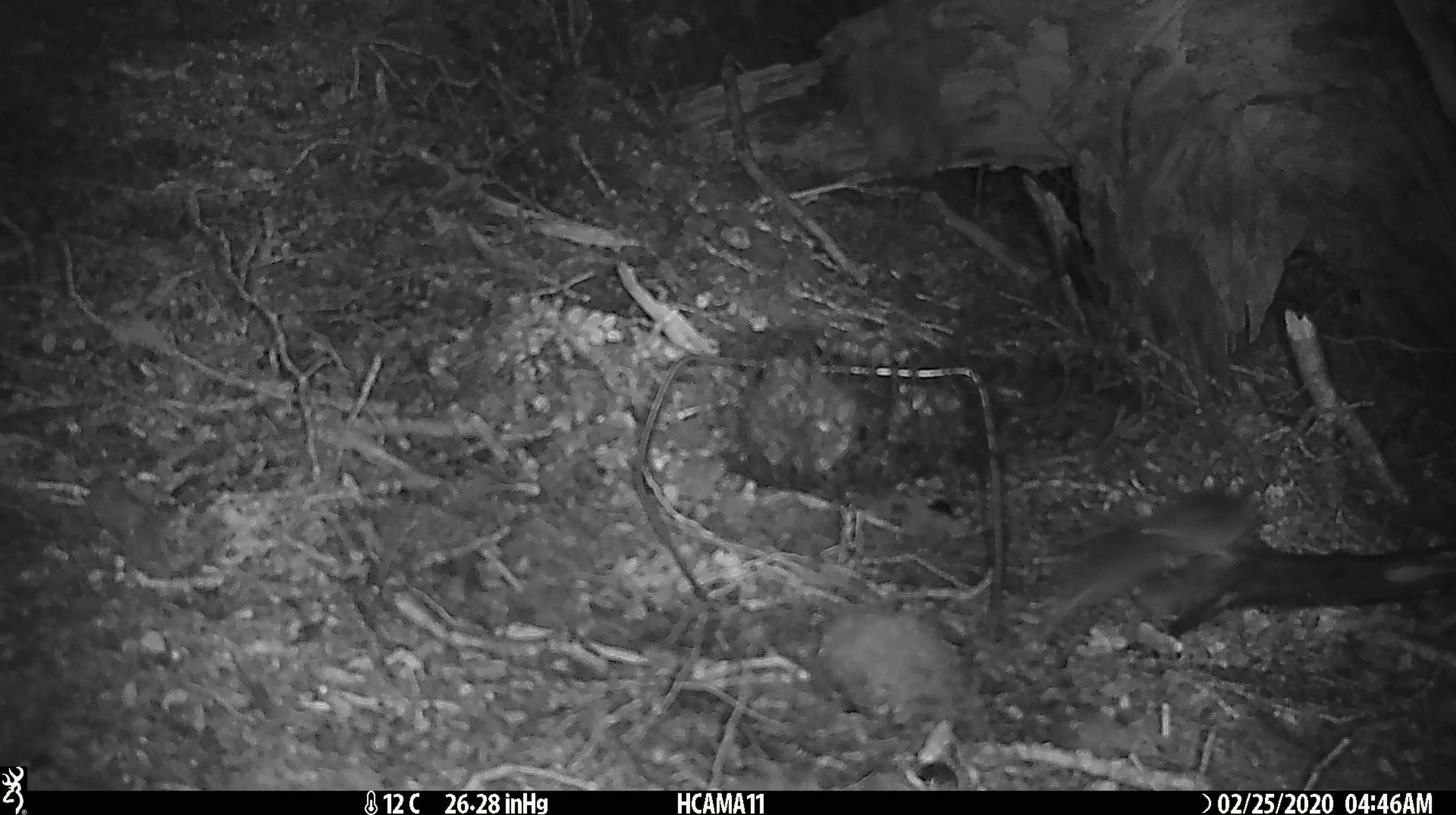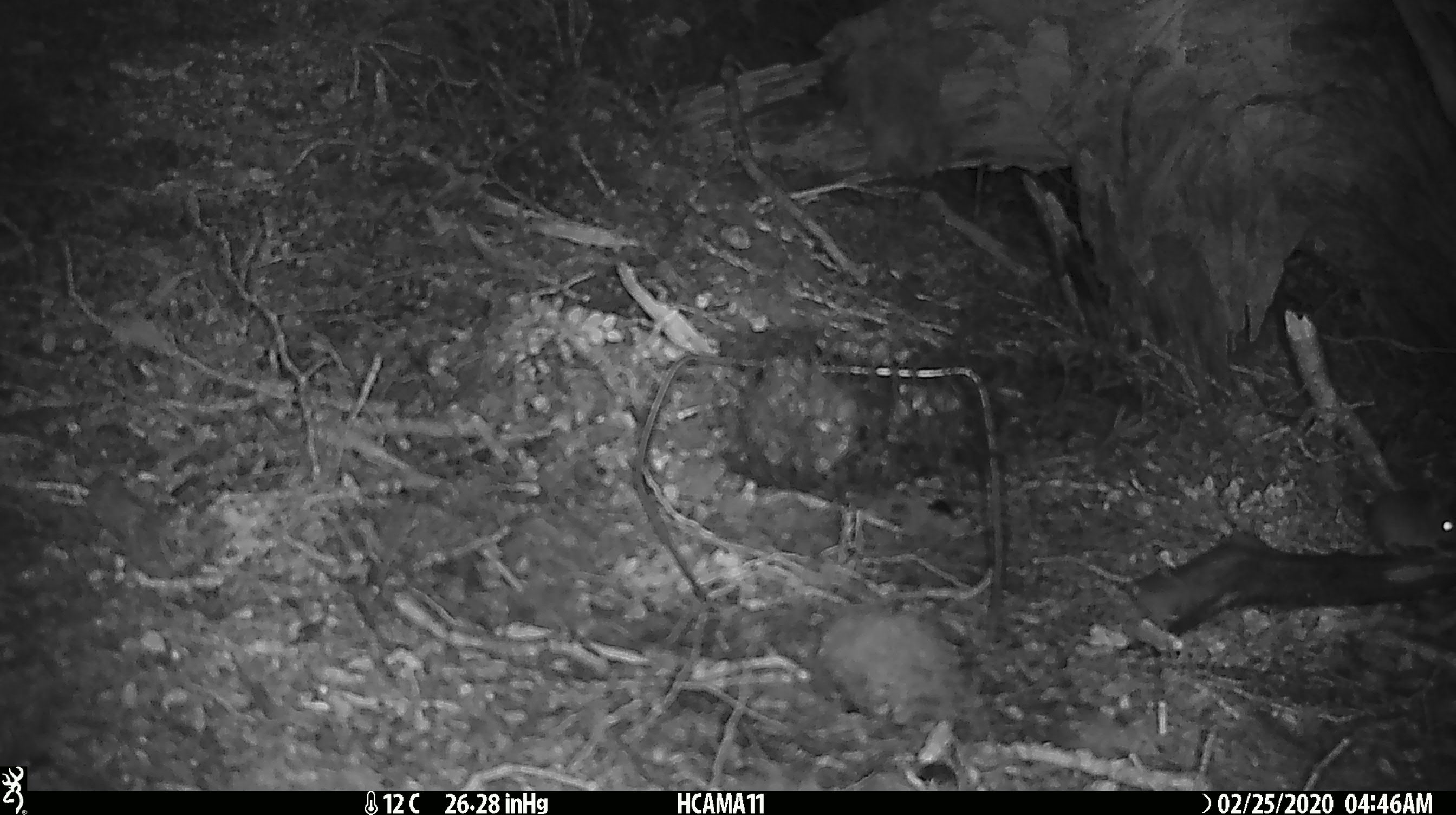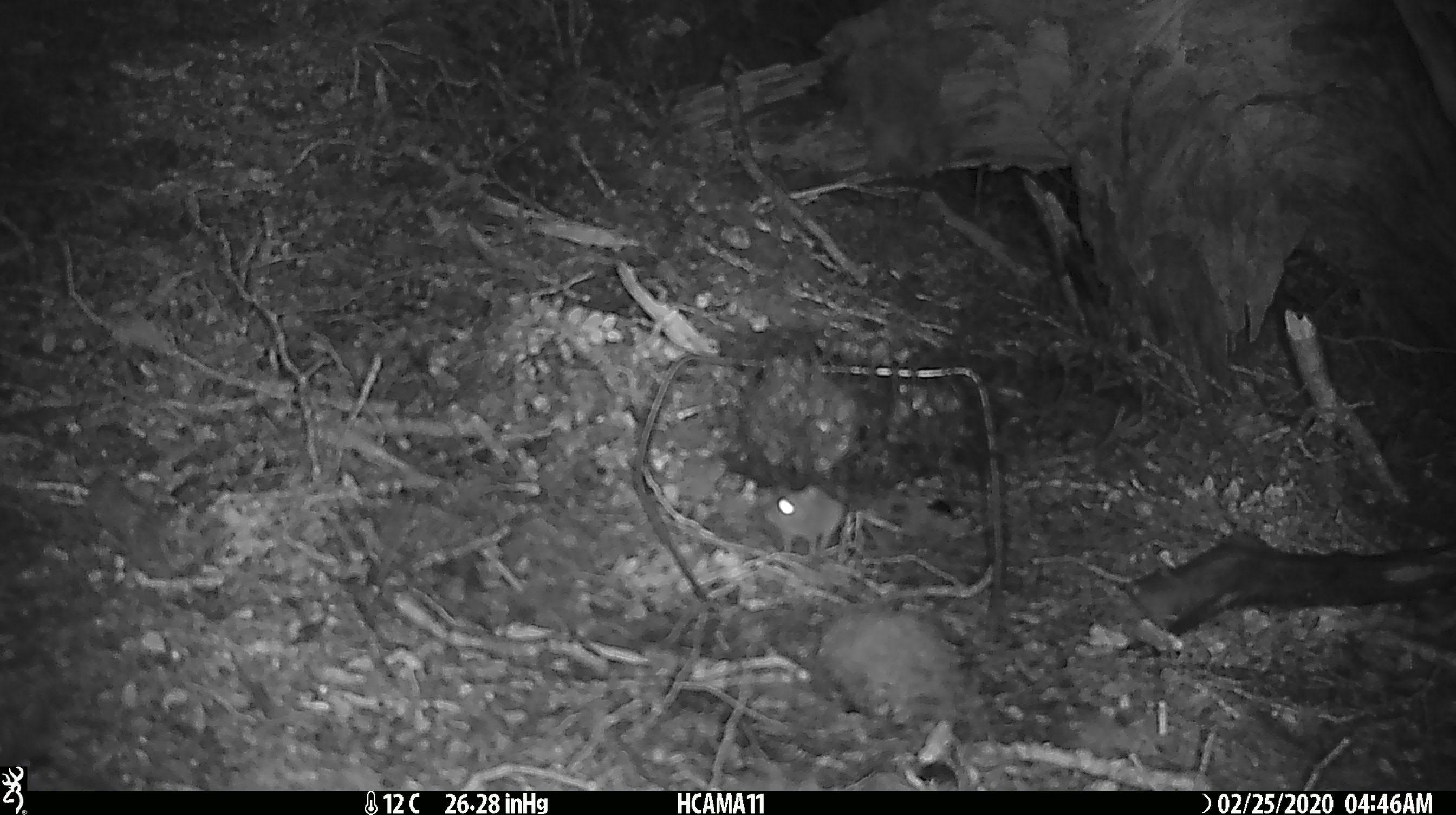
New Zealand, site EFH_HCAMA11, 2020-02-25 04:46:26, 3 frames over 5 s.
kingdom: Animalia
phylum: Chordata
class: Mammalia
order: Rodentia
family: Muridae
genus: Mus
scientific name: Mus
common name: mouse